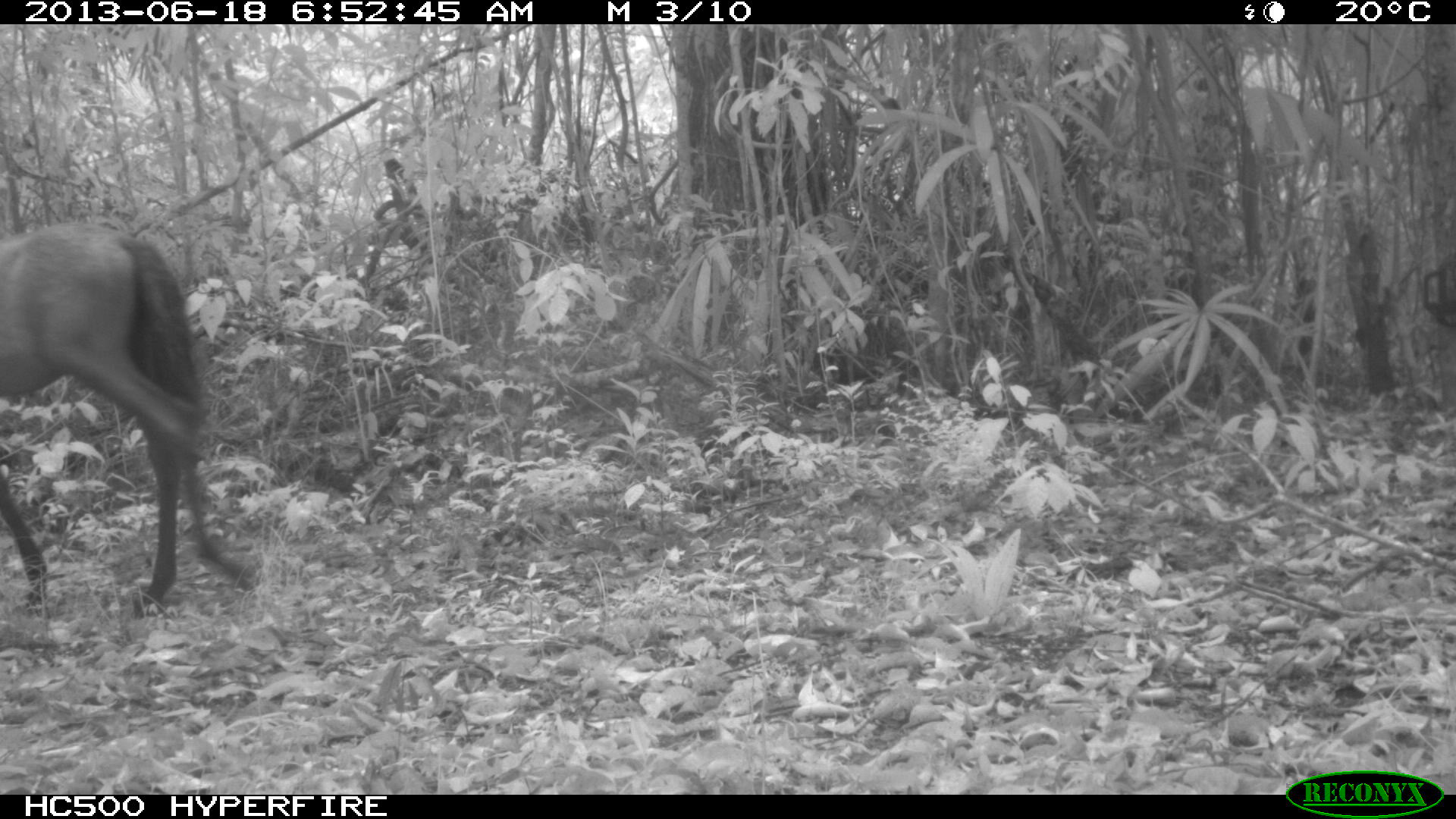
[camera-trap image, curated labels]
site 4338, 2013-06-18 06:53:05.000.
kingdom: Animalia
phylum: Chordata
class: Mammalia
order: Perissodactyla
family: Equidae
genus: Equus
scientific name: Equus ferus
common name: wild horse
Equus ferus (wild horse), count 1.